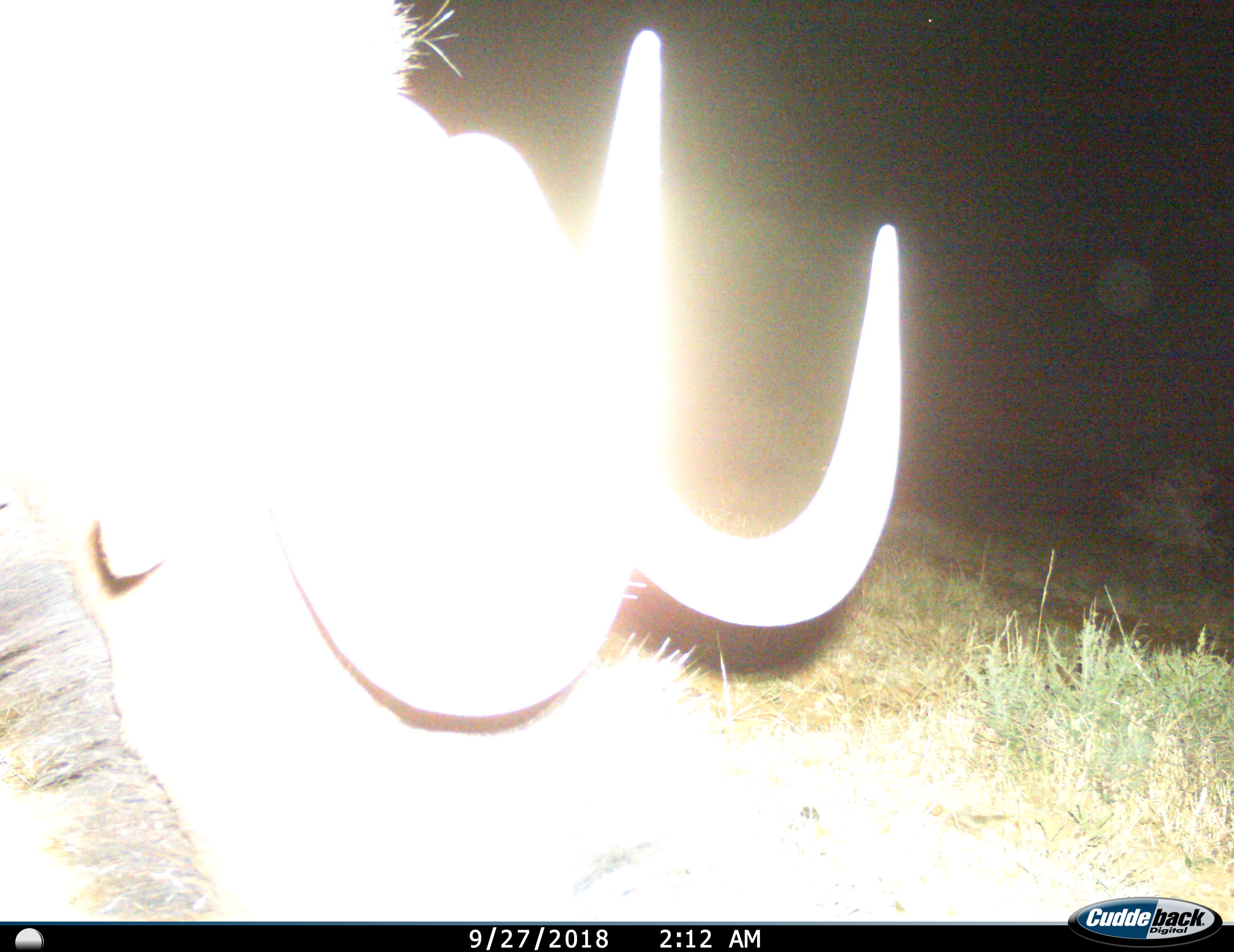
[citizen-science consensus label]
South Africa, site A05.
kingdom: Animalia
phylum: Chordata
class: Mammalia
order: Artiodactyla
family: Bovidae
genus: Connochaetes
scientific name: Connochaetes gnou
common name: black wildebeest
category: wildebeestblack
Wildebeestblack (black wildebeest) (Connochaetes gnou), count 1. Behavior (volunteer vote fractions): standing 50%, resting 0%, moving 50%, interacting 0%. Young present (vote fraction): 0%. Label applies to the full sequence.